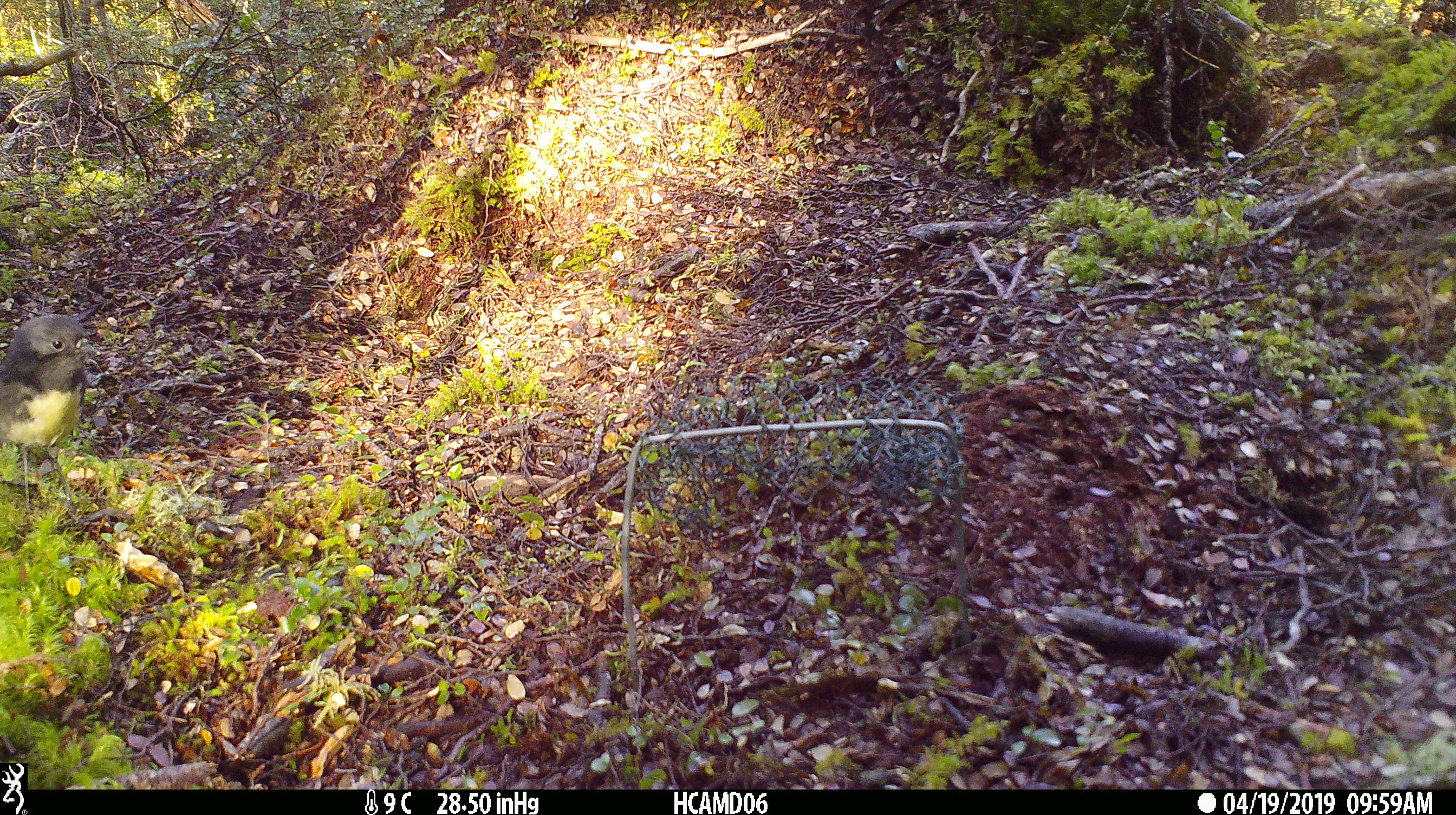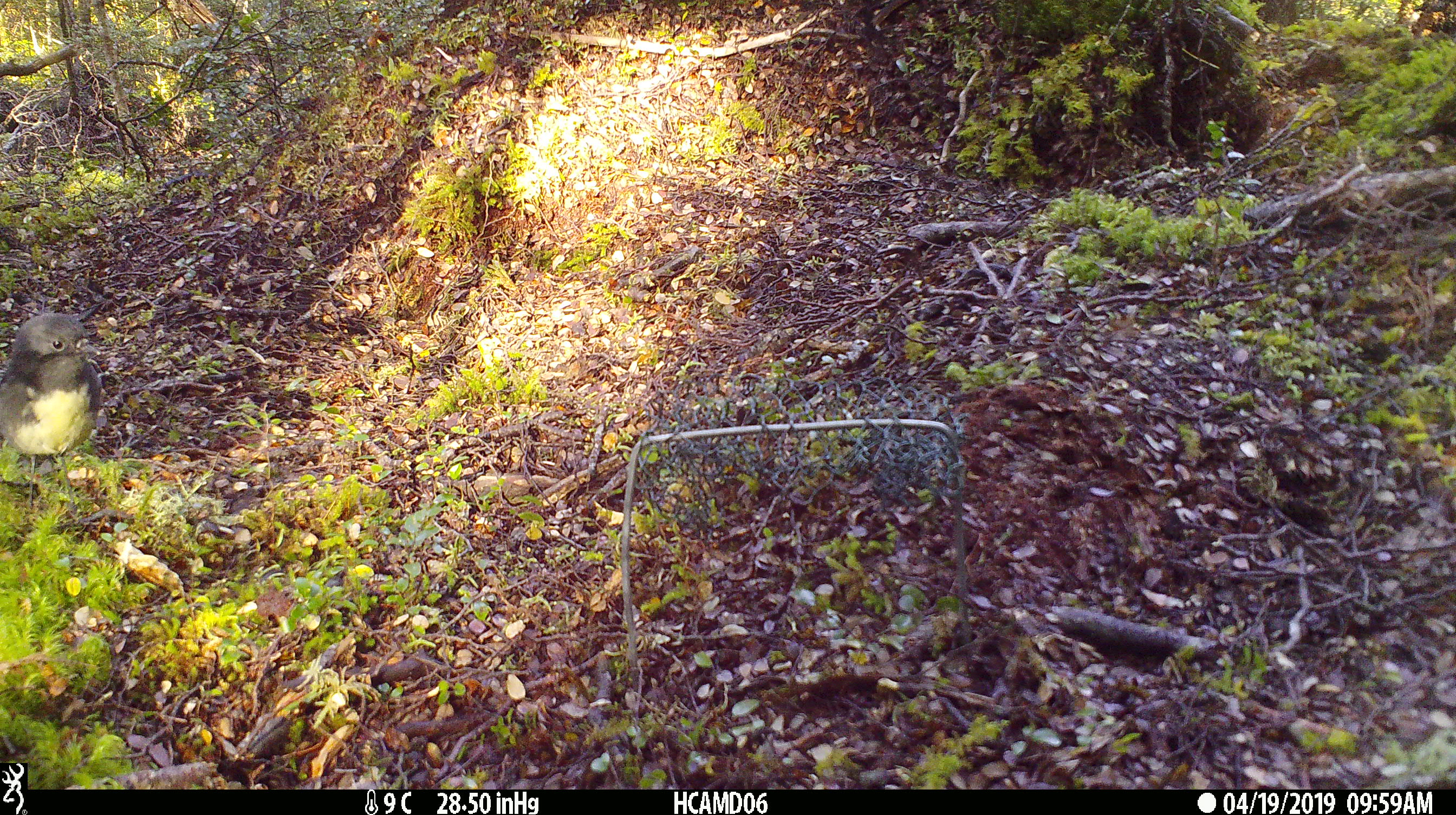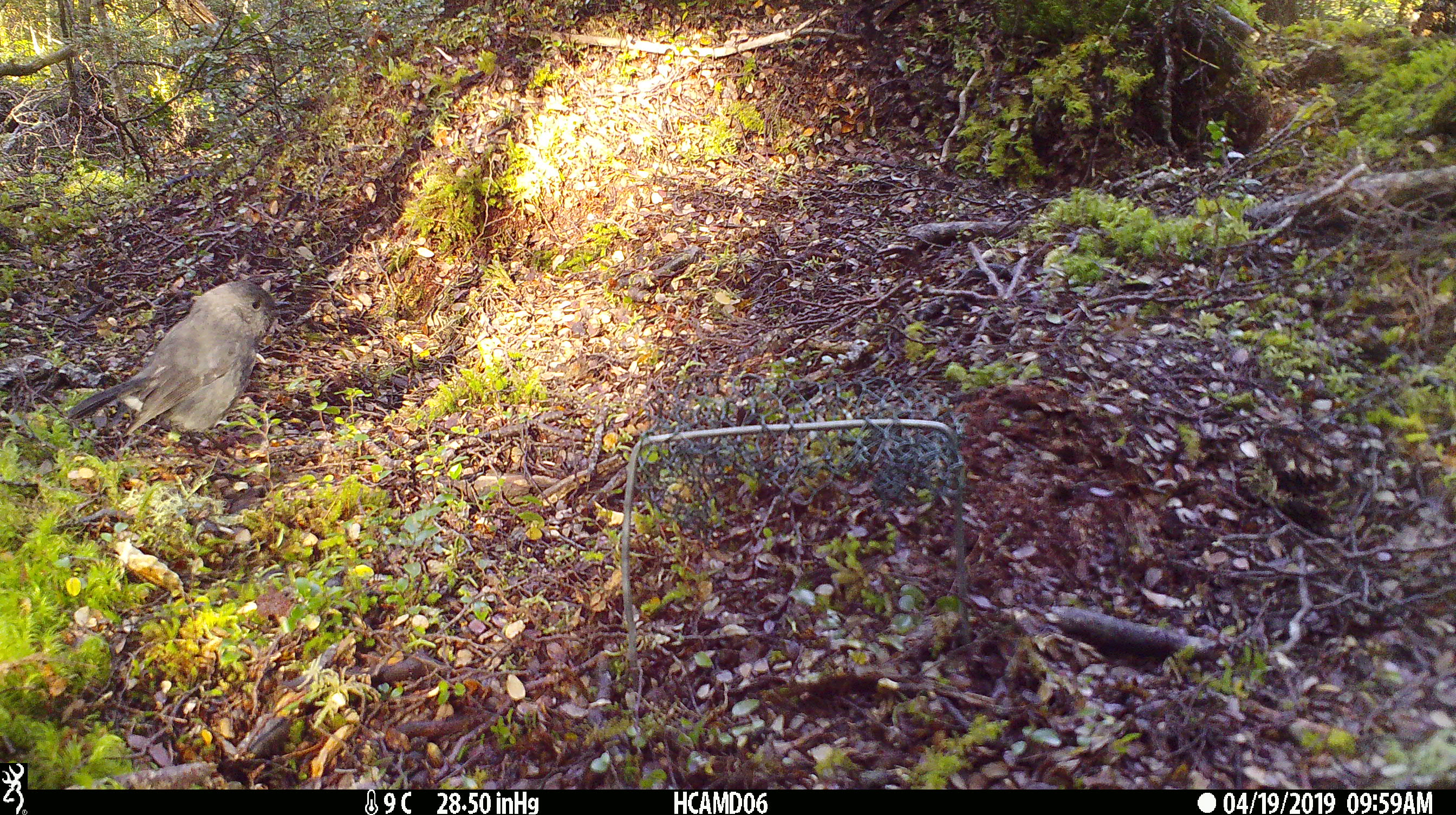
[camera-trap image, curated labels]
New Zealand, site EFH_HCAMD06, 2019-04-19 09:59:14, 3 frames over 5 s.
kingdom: Animalia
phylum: Chordata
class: Aves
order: Passeriformes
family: Petroicidae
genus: Petroica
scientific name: Petroica australis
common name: new zealand robin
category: robin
Robin (new zealand robin) (Petroica australis).